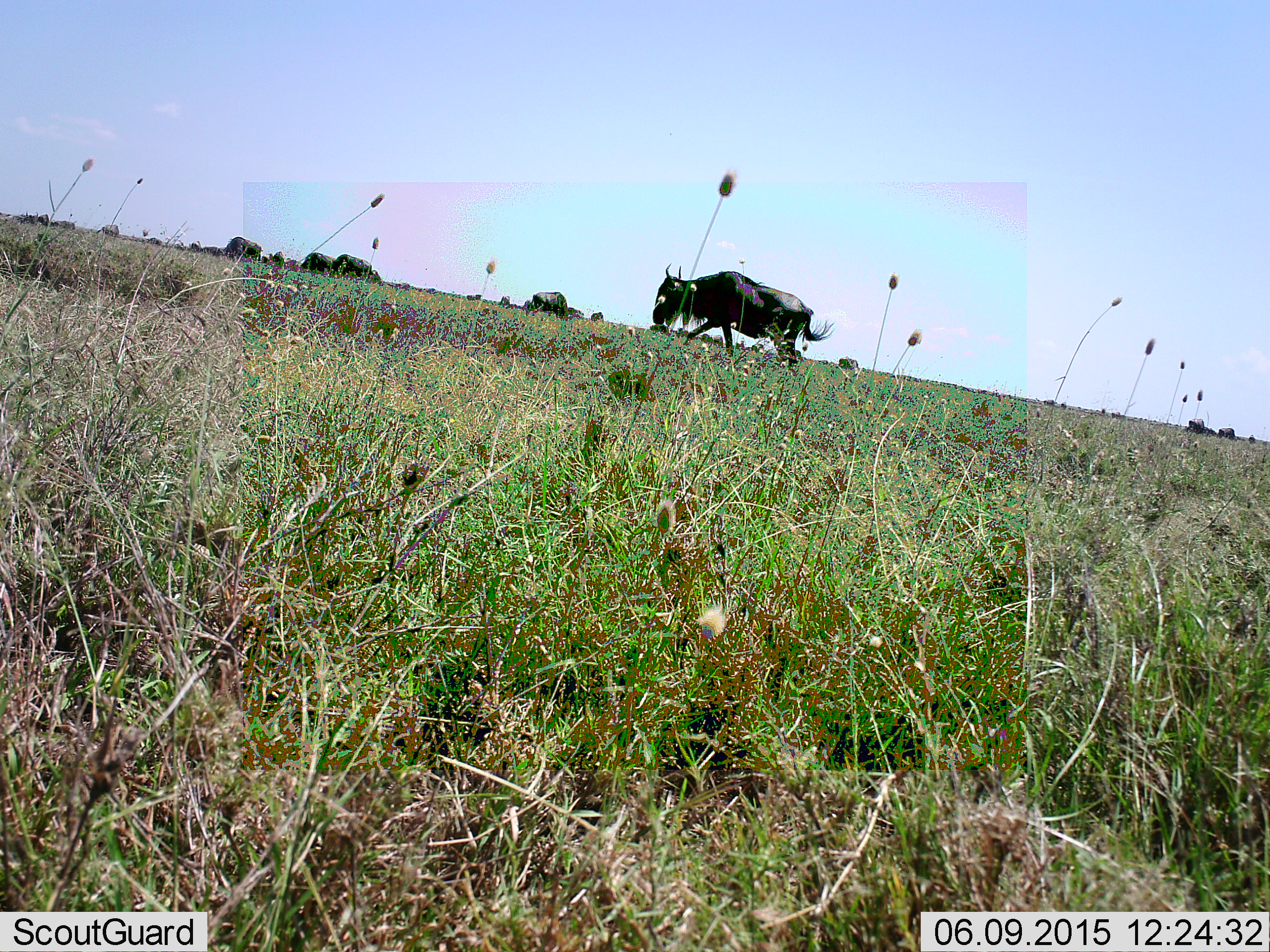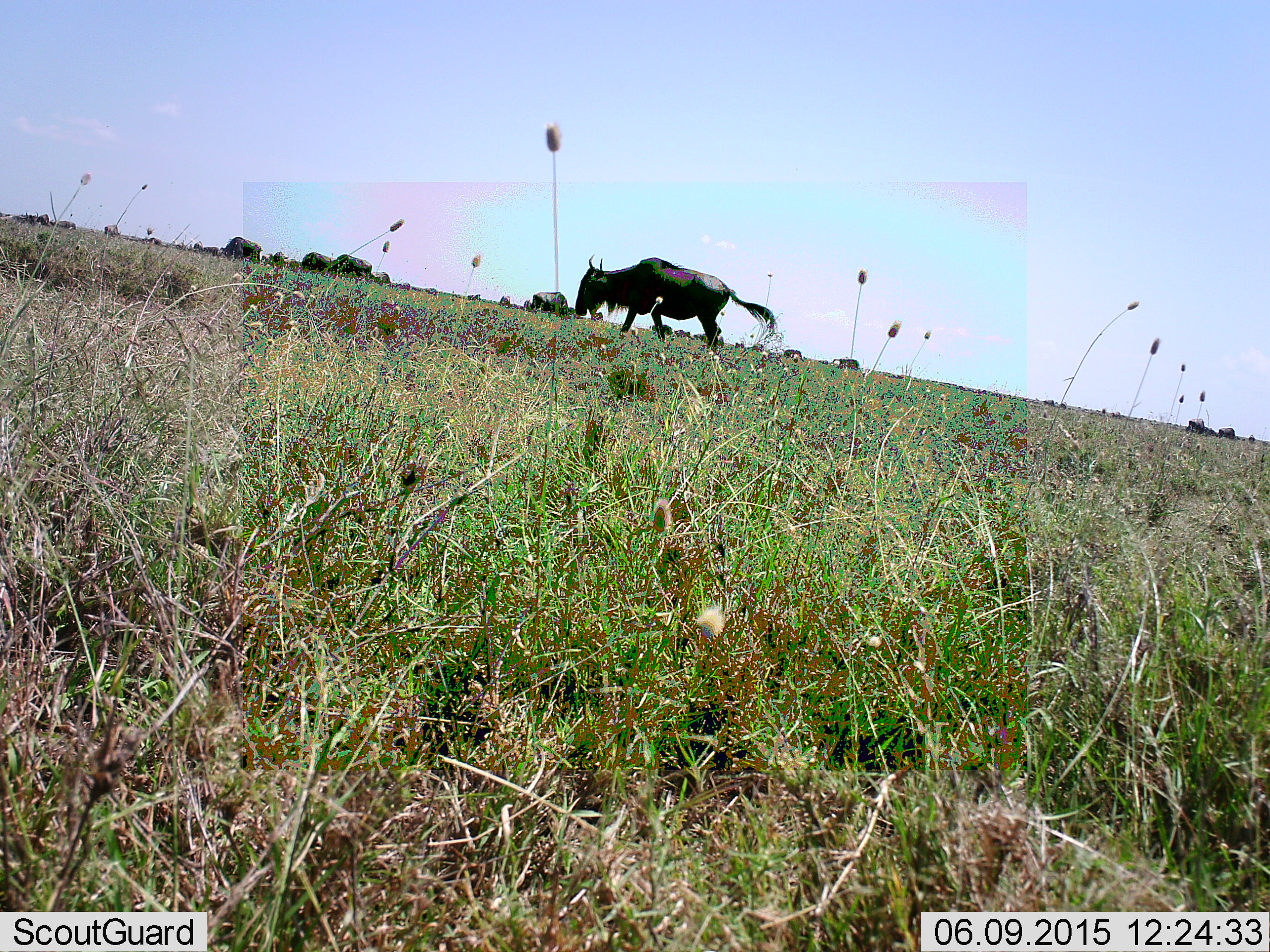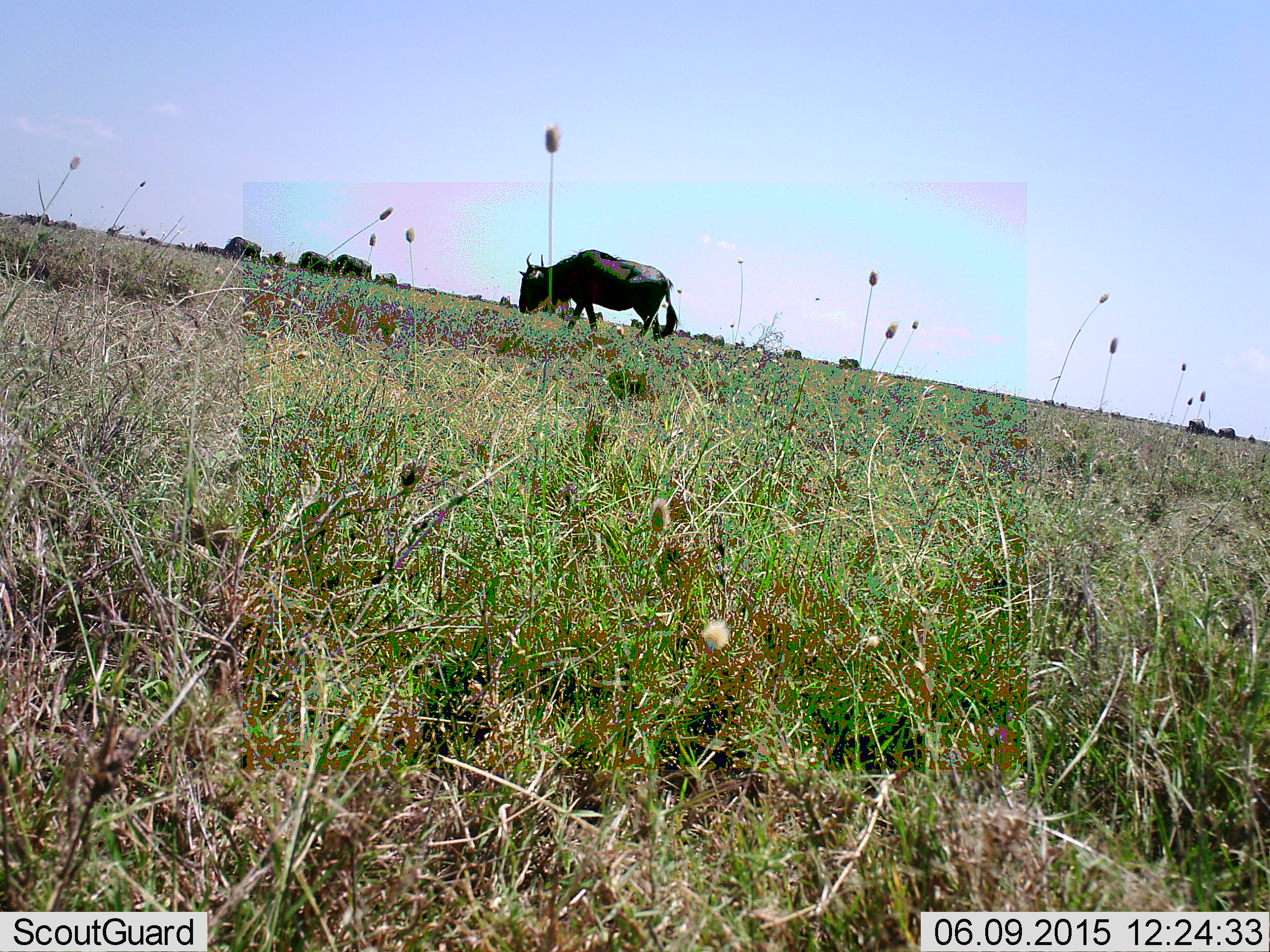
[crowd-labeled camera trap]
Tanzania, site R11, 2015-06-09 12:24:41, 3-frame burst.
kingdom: Animalia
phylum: Chordata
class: Mammalia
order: Artiodactyla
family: Bovidae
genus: Connochaetes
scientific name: Connochaetes taurinus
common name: blue wildebeest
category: wildebeest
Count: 5.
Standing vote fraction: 30%.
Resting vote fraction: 0%.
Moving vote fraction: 80%.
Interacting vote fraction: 0%.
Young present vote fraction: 0%.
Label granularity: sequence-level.